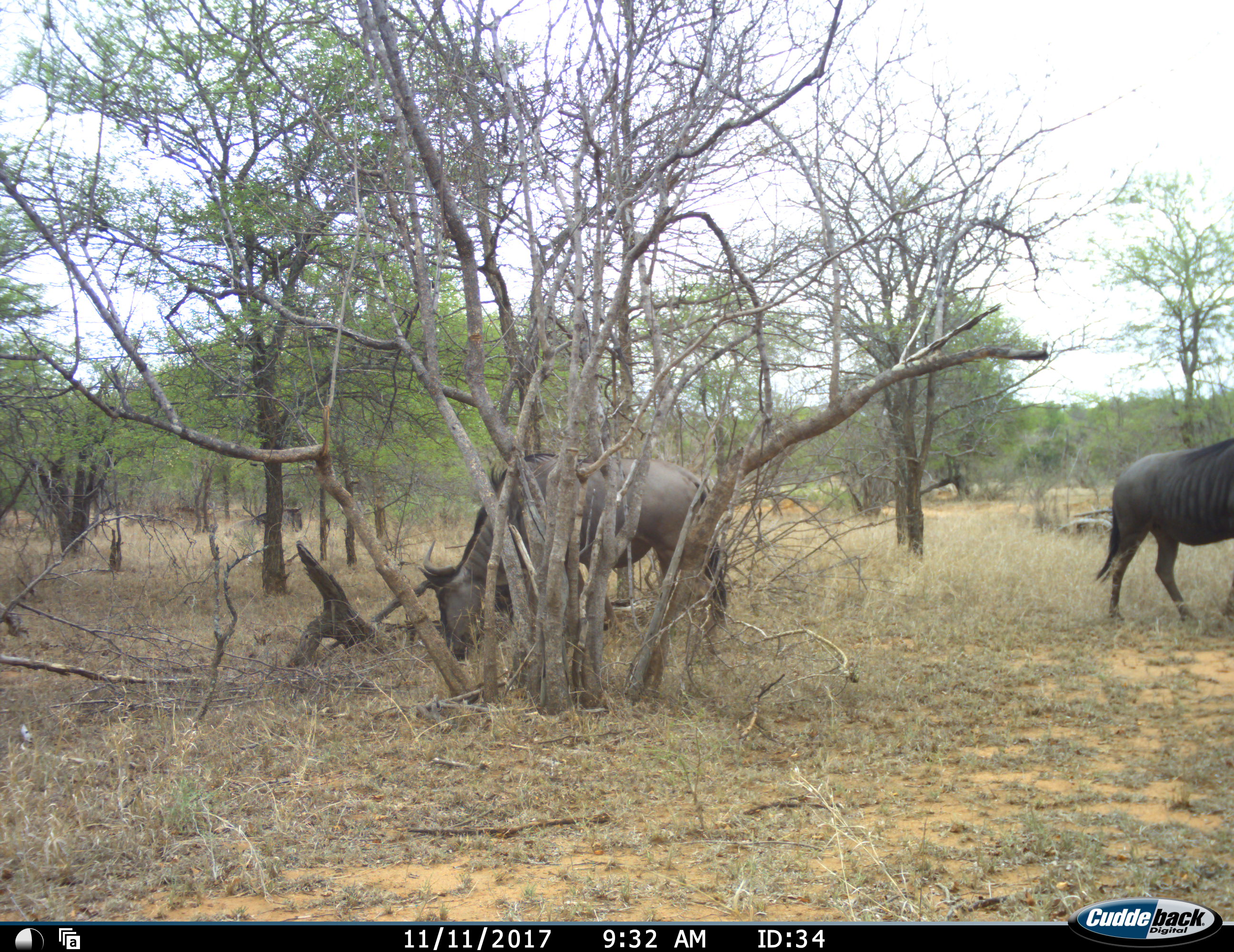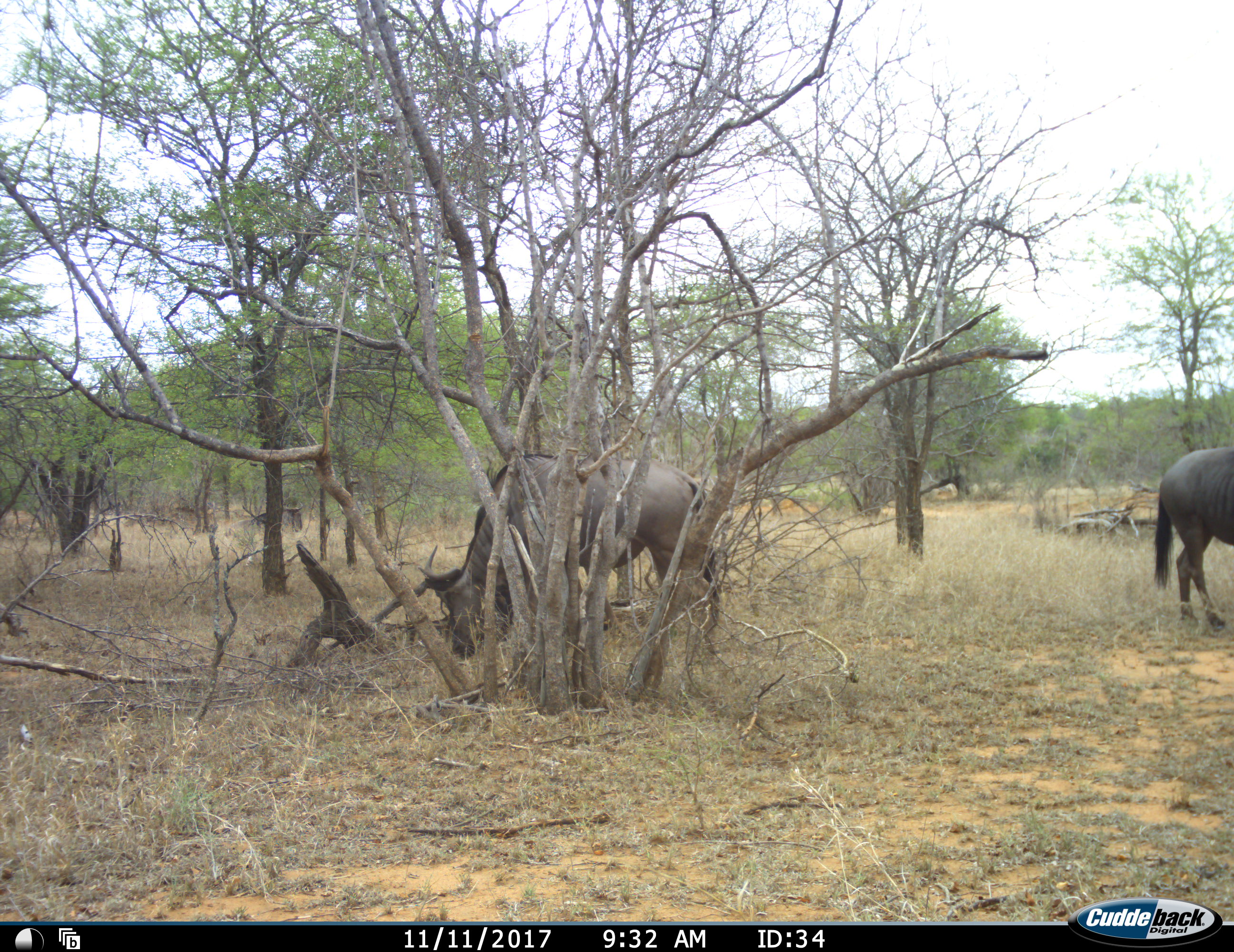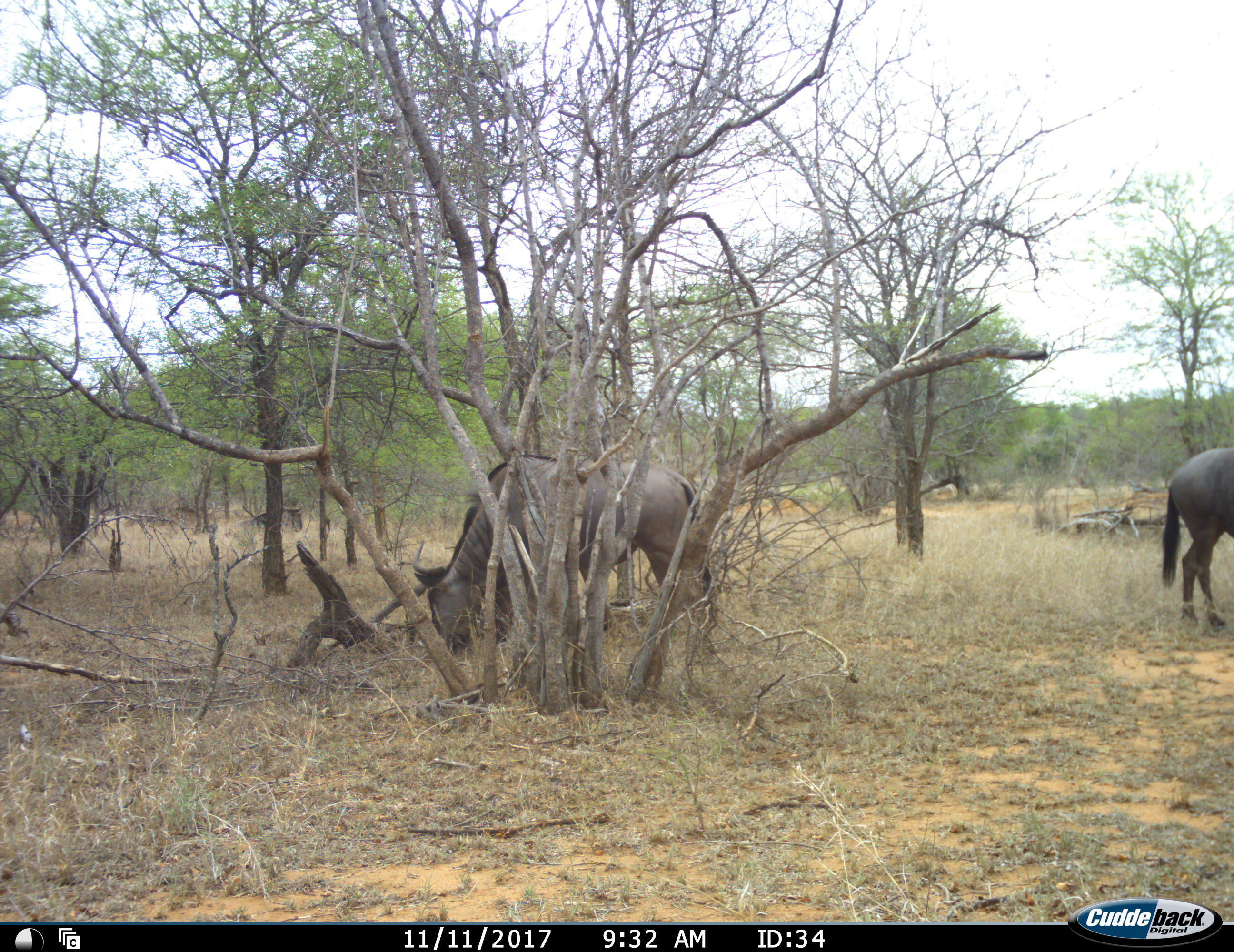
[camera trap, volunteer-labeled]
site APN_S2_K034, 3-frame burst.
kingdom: Animalia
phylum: Chordata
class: Mammalia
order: Artiodactyla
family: Bovidae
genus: Connochaetes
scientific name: Connochaetes taurinus taurinus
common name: blue wildebeest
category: wildebeestblue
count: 2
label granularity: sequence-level